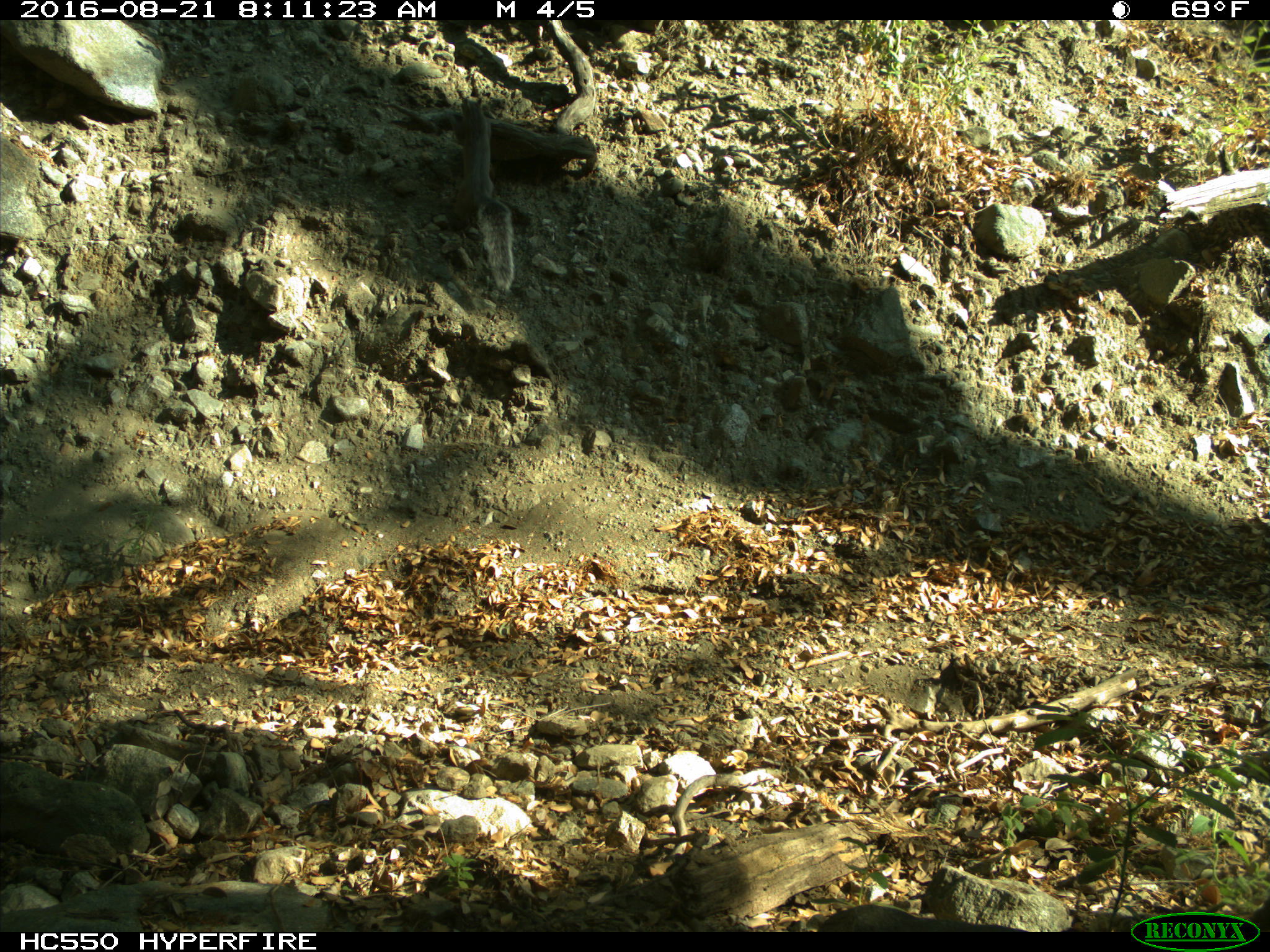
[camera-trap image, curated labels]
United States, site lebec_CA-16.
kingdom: Animalia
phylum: Chordata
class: Mammalia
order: Rodentia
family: Sciuridae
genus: Sciurus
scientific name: Sciurus carolinensis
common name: eastern gray squirrel